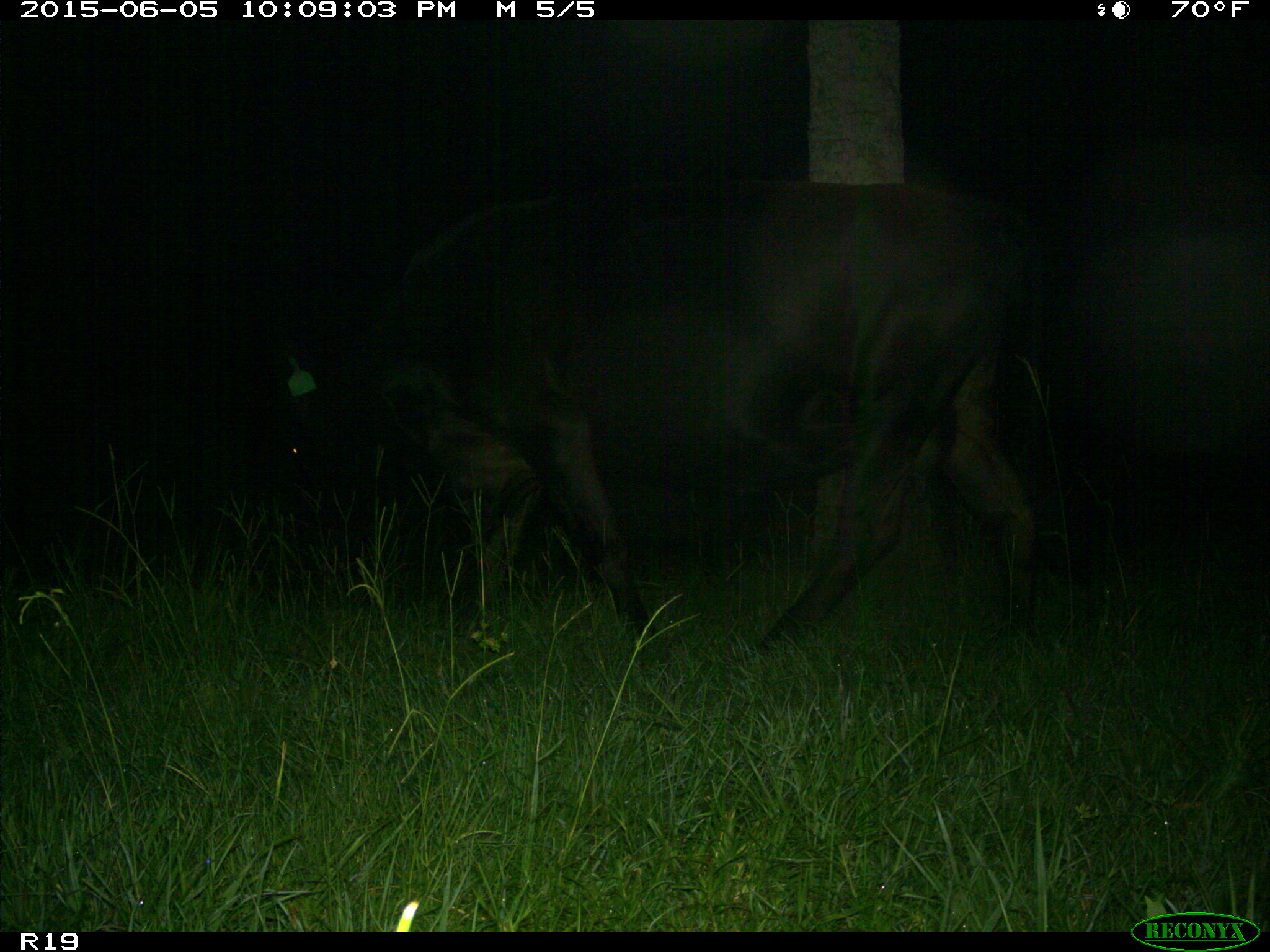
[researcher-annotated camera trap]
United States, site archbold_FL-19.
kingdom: Animalia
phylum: Chordata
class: Mammalia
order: Artiodactyla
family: Bovidae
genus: Bos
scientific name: Bos taurus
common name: domestic cow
Bos taurus (domestic cow).